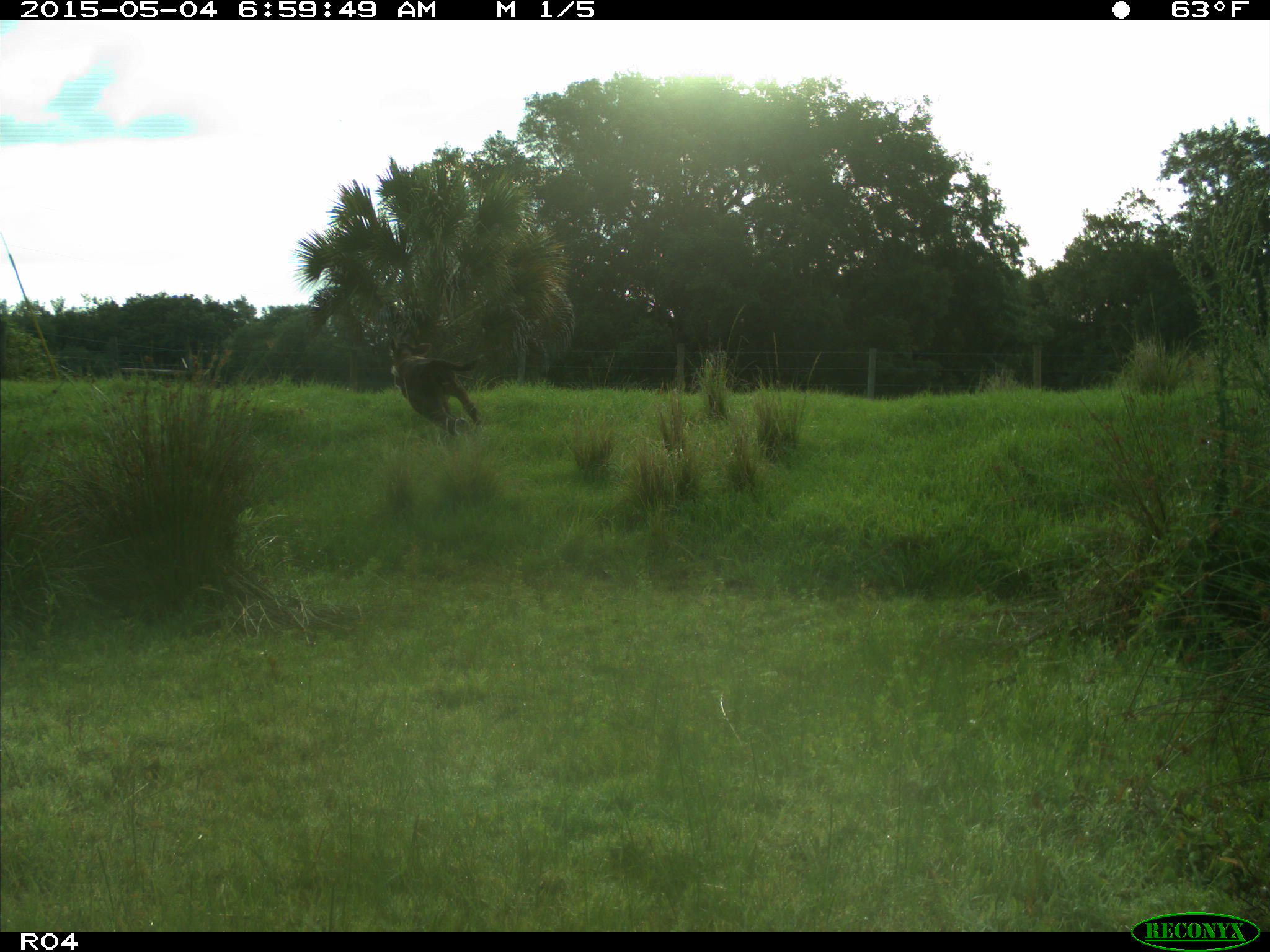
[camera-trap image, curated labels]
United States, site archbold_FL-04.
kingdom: Animalia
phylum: Chordata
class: Mammalia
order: Artiodactyla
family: Bovidae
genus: Bos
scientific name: Bos taurus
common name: domestic cow